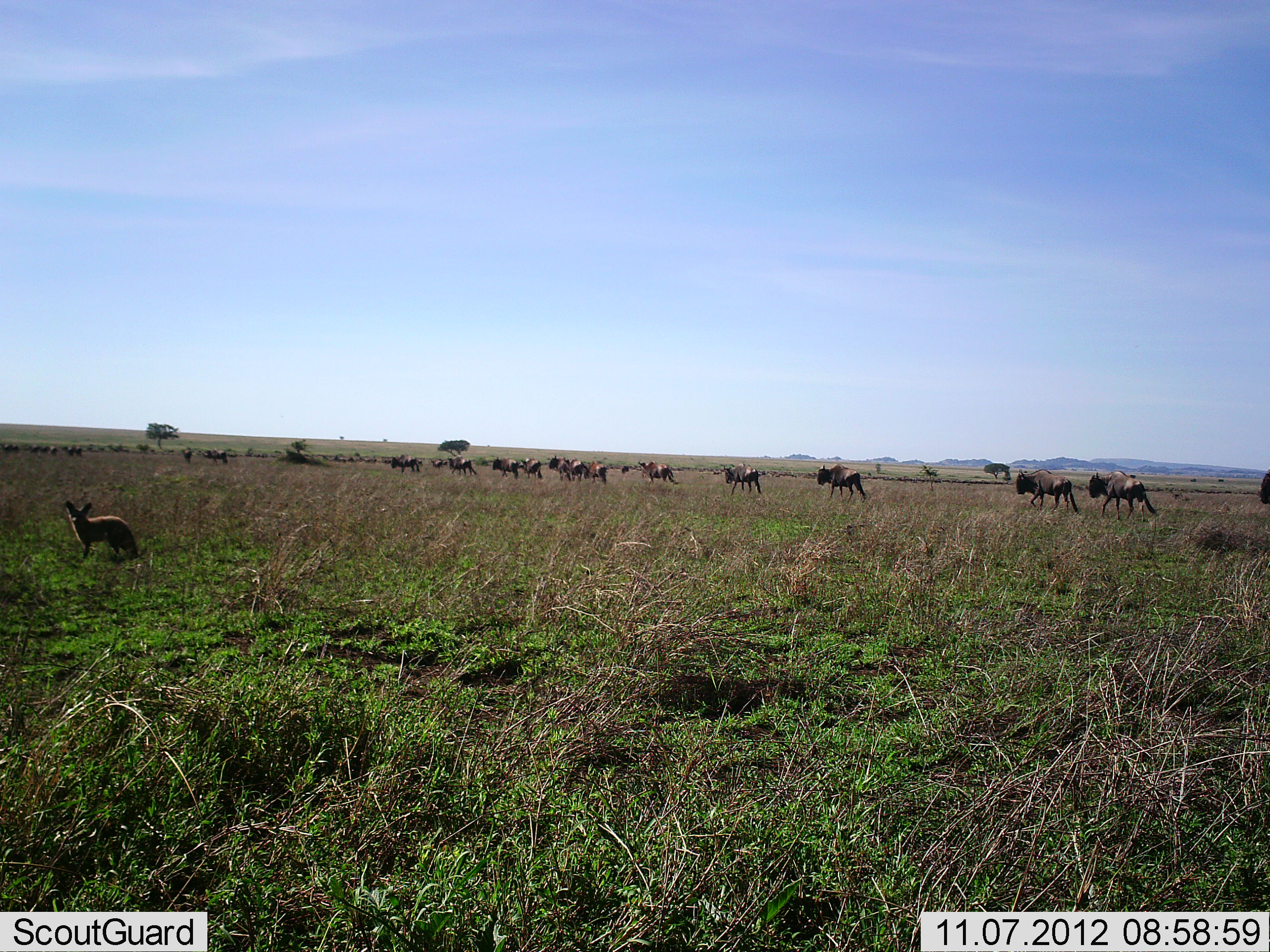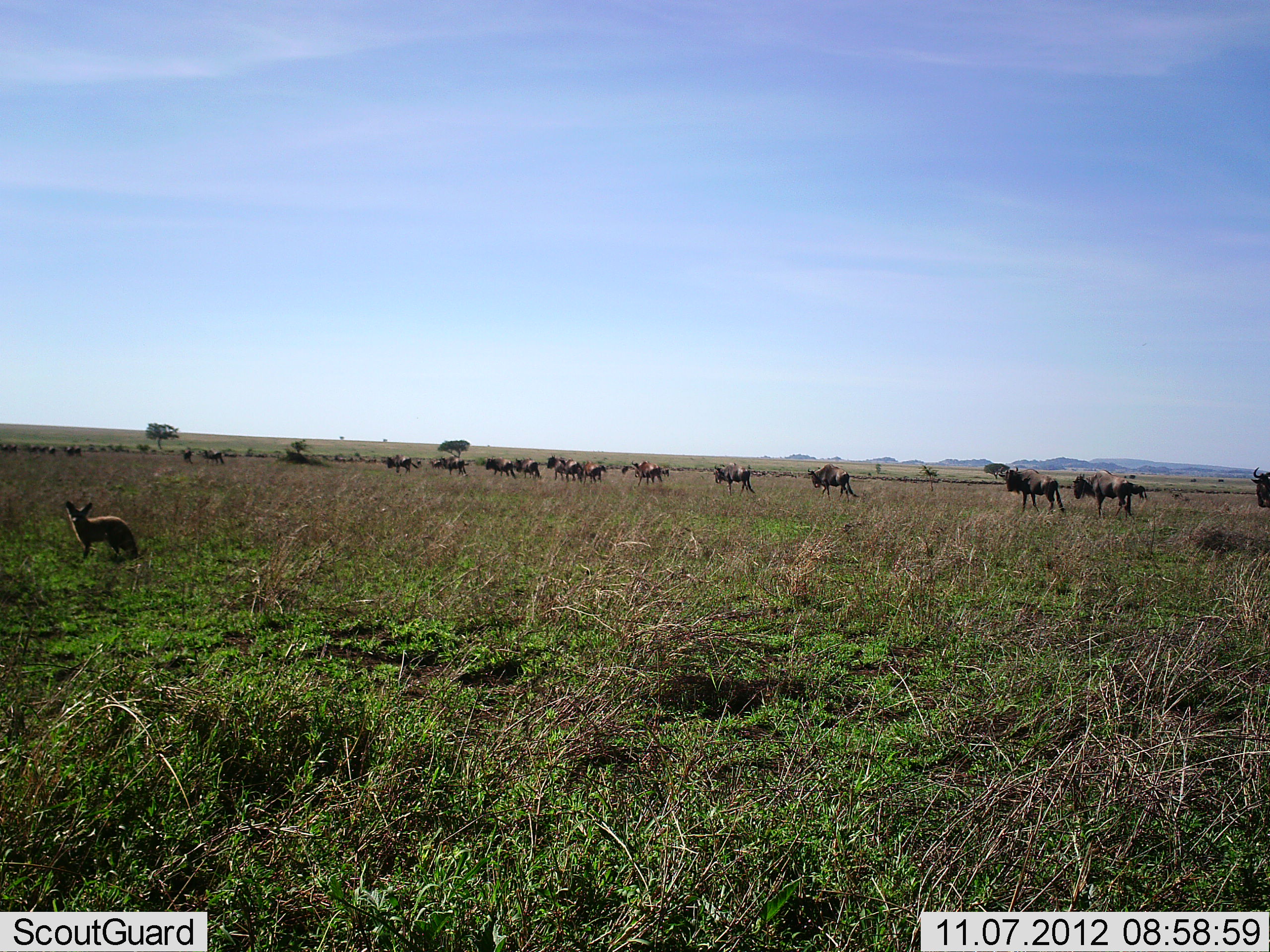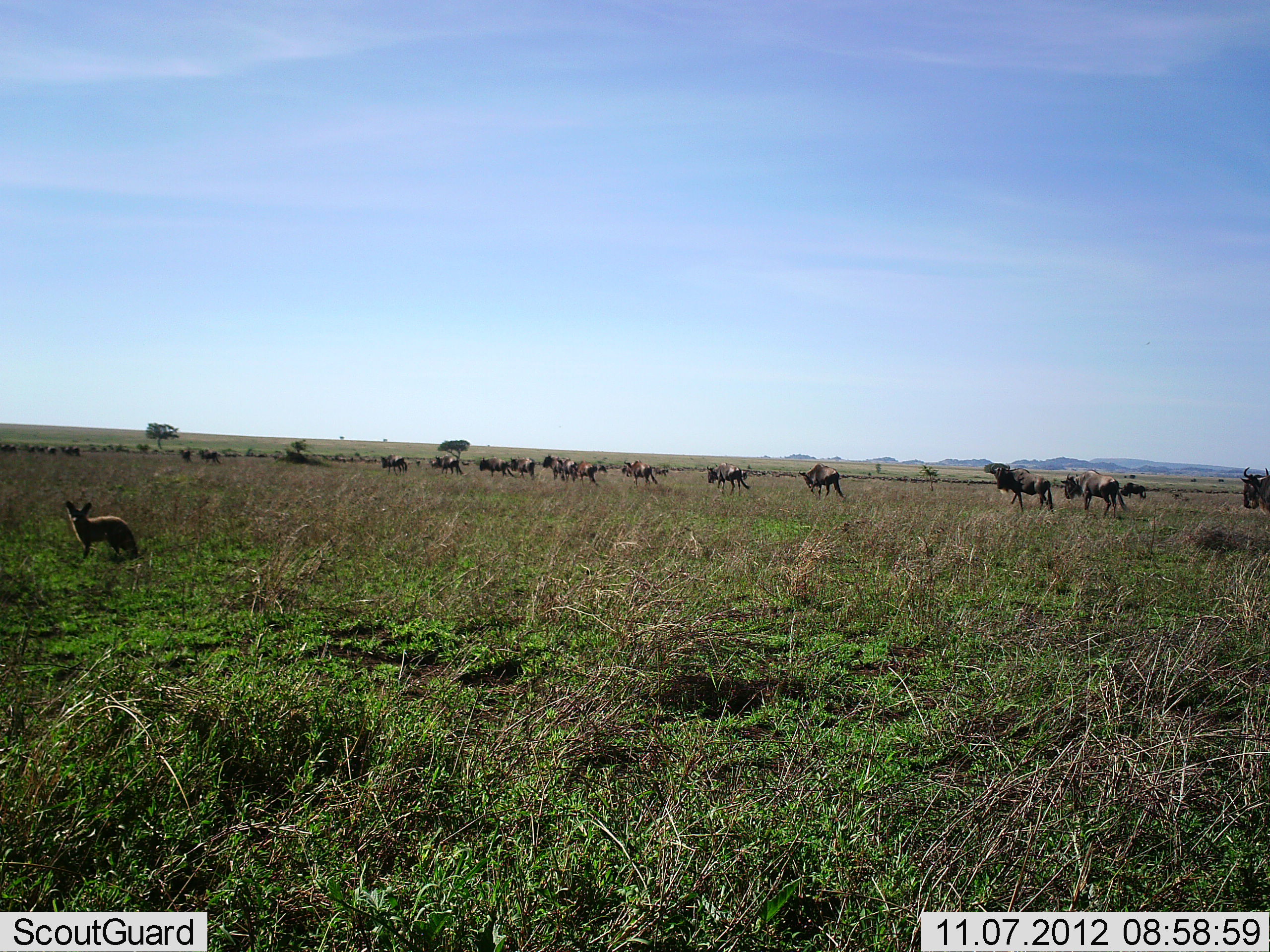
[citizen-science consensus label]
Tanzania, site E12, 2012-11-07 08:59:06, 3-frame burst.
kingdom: Animalia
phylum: Chordata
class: Mammalia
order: Carnivora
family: Canidae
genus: Otocyon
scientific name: Otocyon megalotis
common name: bat-eared fox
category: batearedfox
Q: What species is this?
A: Batearedfox (bat-eared fox) (Otocyon megalotis).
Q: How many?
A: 1.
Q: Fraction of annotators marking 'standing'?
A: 100%.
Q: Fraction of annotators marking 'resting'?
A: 0%.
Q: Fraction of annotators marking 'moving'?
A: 0%.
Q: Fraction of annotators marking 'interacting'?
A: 0%.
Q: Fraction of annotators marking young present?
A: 0%.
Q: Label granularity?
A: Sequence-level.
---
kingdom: Animalia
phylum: Chordata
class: Mammalia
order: Artiodactyla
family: Bovidae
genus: Connochaetes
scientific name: Connochaetes taurinus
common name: blue wildebeest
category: wildebeest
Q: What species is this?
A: Wildebeest (blue wildebeest) (Connochaetes taurinus).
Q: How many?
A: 11-50.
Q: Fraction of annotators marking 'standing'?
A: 27%.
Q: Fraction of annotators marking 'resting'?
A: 0%.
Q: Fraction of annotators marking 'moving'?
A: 100%.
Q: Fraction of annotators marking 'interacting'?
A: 0%.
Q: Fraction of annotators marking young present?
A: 0%.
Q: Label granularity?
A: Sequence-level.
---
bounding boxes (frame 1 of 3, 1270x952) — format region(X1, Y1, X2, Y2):
animal: region(65, 499, 139, 560); region(1088, 470, 1157, 522); region(1015, 468, 1080, 515); region(816, 462, 868, 504); region(722, 463, 762, 495); region(637, 461, 681, 485); region(563, 456, 589, 482); region(390, 453, 421, 474); region(549, 455, 573, 482); region(492, 456, 520, 479); region(447, 456, 479, 476); region(586, 460, 608, 485); region(520, 457, 543, 479); region(1259, 469, 1270, 507); region(429, 458, 443, 470)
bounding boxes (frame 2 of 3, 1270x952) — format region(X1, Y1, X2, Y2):
animal: region(65, 501, 139, 560); region(998, 465, 1066, 514); region(1073, 470, 1133, 520); region(806, 463, 860, 503); region(712, 461, 756, 496); region(631, 459, 664, 487); region(1251, 466, 1270, 511); region(545, 454, 571, 482); region(385, 453, 419, 474); region(485, 456, 517, 478); region(558, 456, 584, 483); region(440, 456, 469, 477); region(582, 461, 607, 484); region(514, 459, 540, 479); region(1129, 483, 1148, 501)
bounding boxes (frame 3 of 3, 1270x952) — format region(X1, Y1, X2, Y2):
animal: region(61, 499, 139, 560); region(988, 461, 1056, 514); region(1061, 470, 1128, 519); region(1239, 462, 1270, 522); region(798, 463, 846, 499); region(706, 462, 750, 498); region(622, 458, 659, 487); region(478, 456, 514, 479); region(571, 459, 599, 487); region(542, 452, 569, 481); region(508, 453, 536, 480); region(432, 454, 463, 478); region(379, 453, 409, 477); region(553, 457, 577, 482); region(1119, 481, 1148, 500)